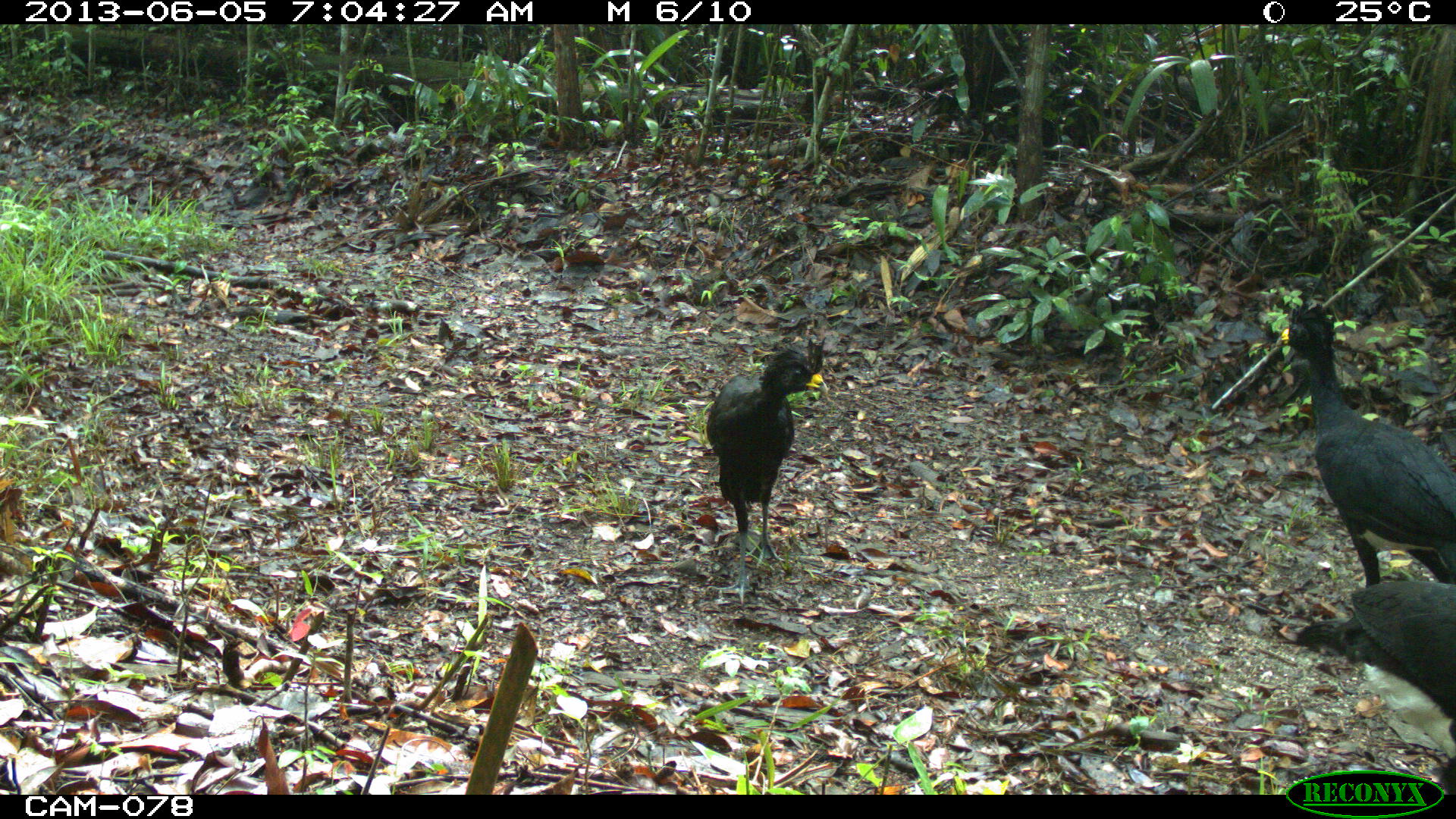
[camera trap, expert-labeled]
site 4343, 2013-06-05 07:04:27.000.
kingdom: Animalia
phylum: Chordata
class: Aves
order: Galliformes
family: Cracidae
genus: Crax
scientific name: Crax rubra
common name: great curassow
Crax rubra (great curassow), count 3, sex male.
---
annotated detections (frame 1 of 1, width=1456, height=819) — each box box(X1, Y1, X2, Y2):
crax rubra: box(1273, 302, 1456, 580); box(1285, 577, 1456, 793); box(706, 341, 824, 606)